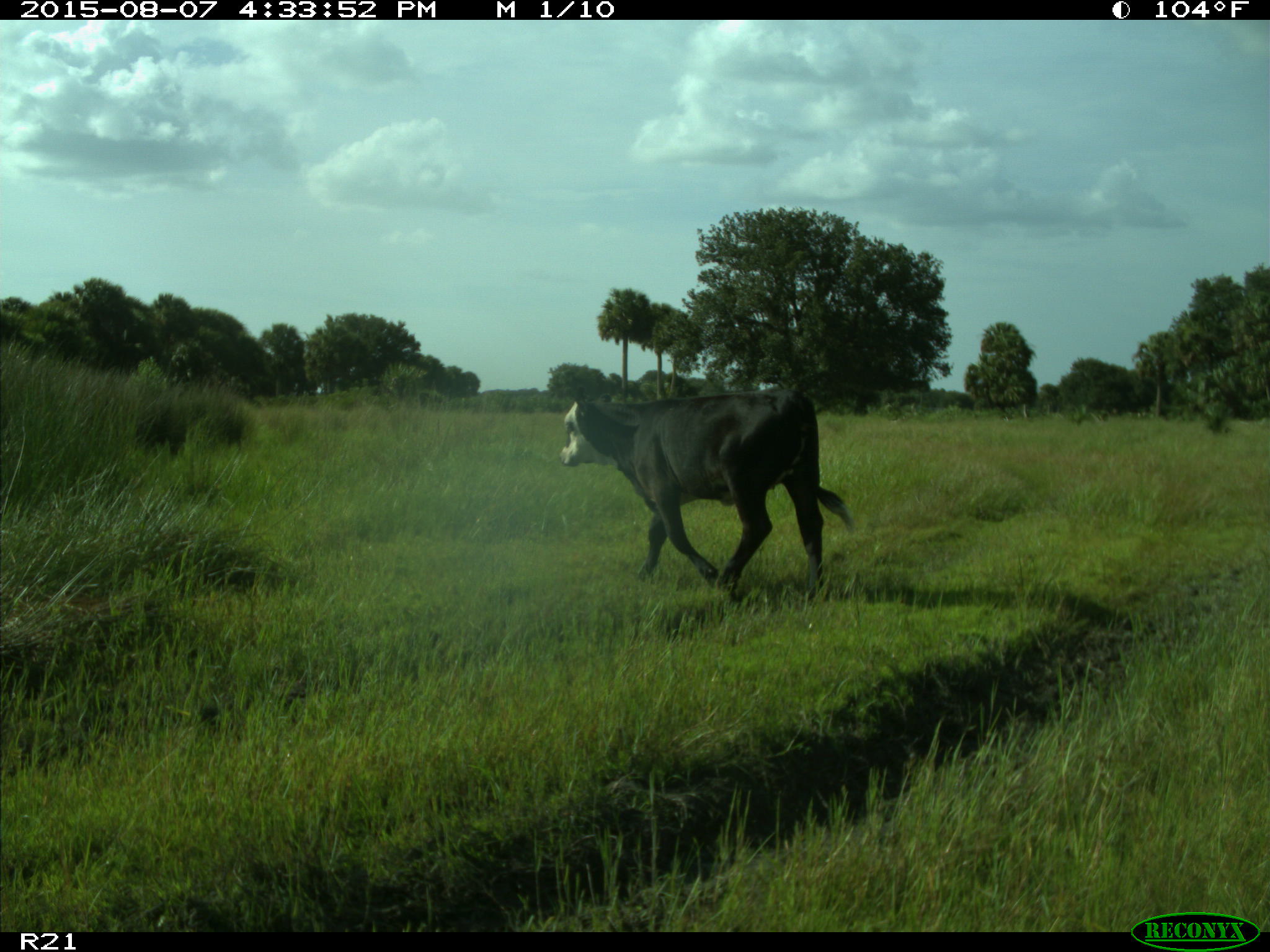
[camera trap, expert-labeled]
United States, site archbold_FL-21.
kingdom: Animalia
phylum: Chordata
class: Mammalia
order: Artiodactyla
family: Bovidae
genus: Bos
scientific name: Bos taurus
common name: domestic cow